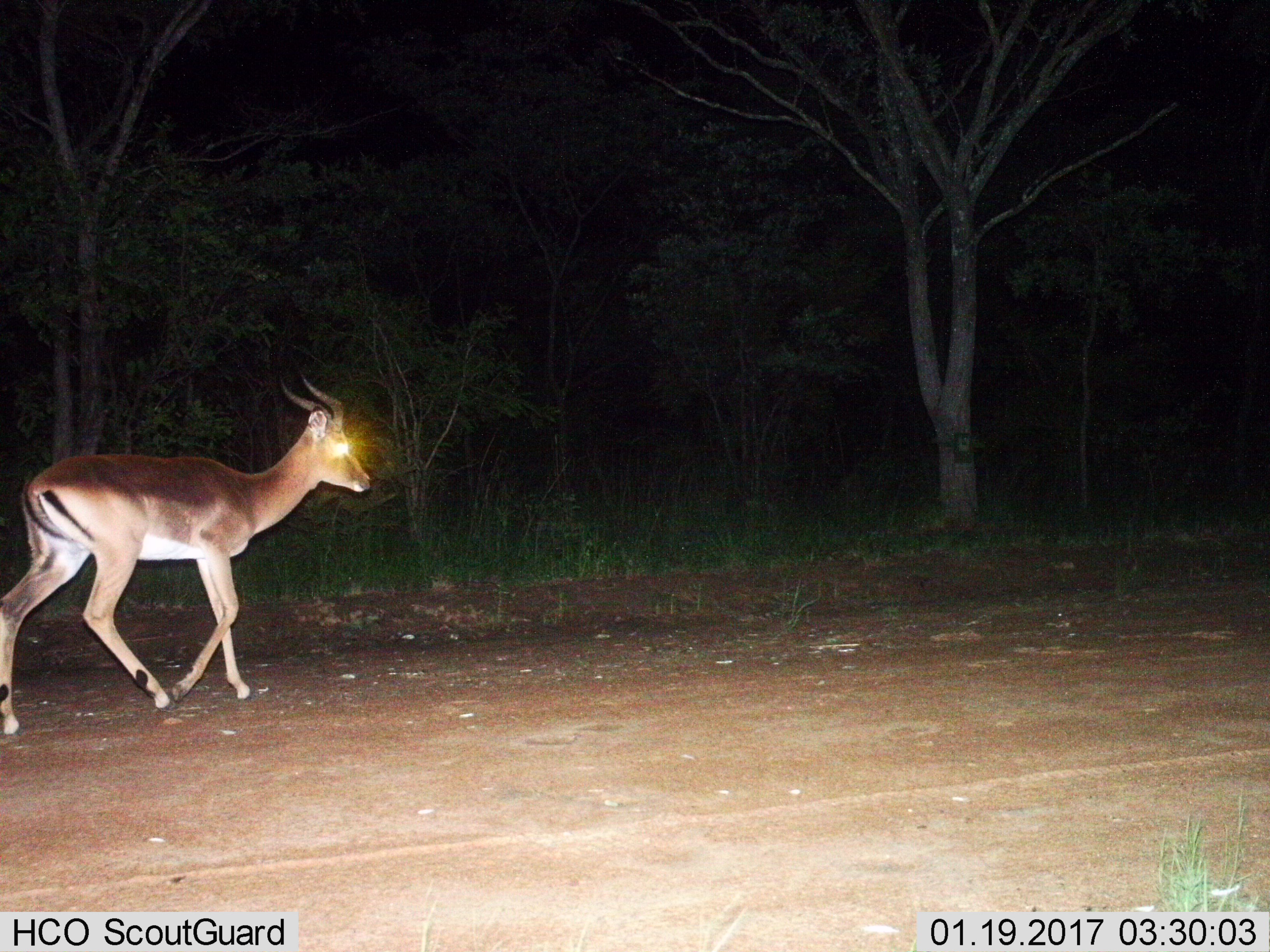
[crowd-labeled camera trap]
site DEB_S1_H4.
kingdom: Animalia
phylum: Chordata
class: Mammalia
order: Artiodactyla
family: Bovidae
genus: Aepyceros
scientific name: Aepyceros melampus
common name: impala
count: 1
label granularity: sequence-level